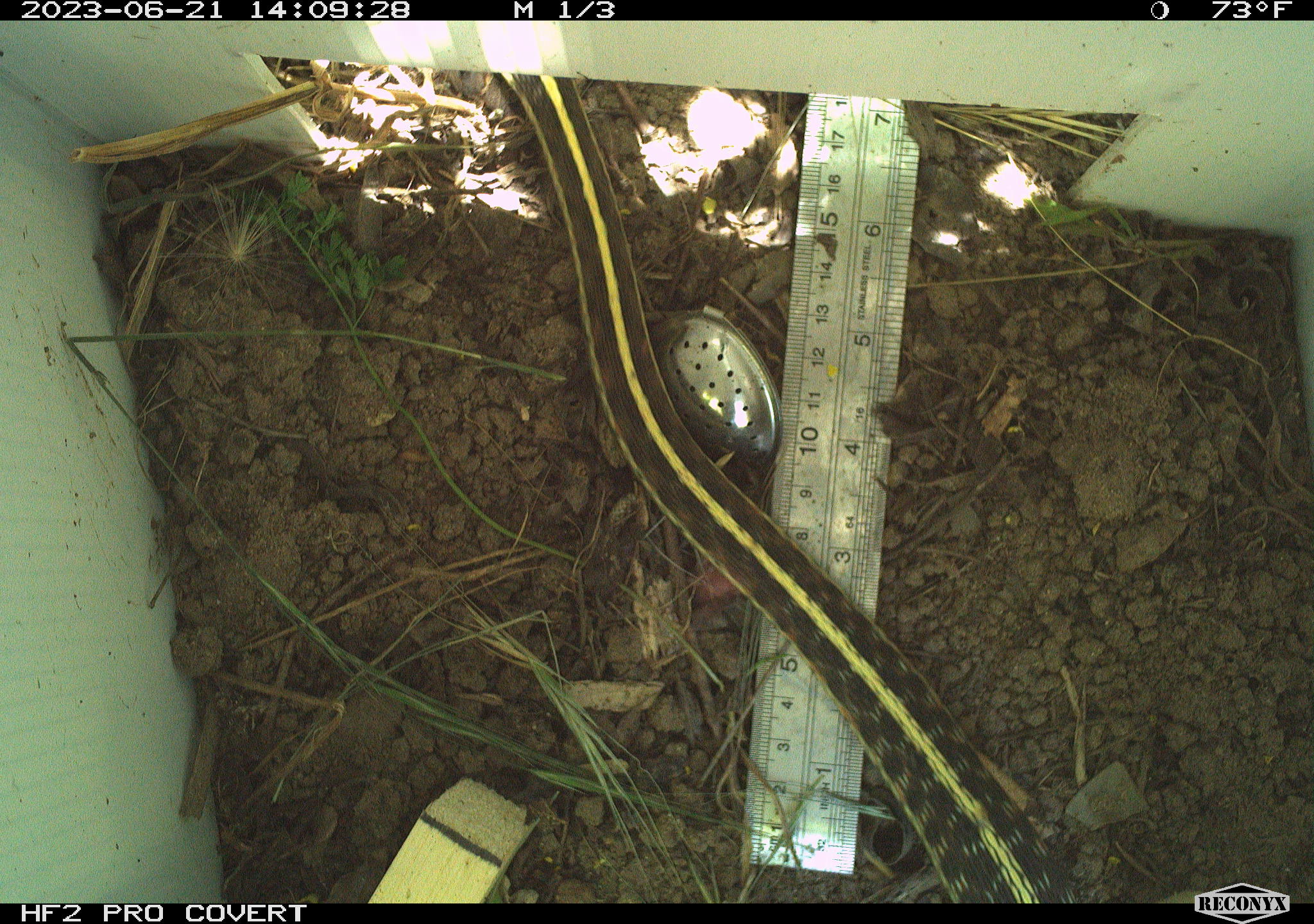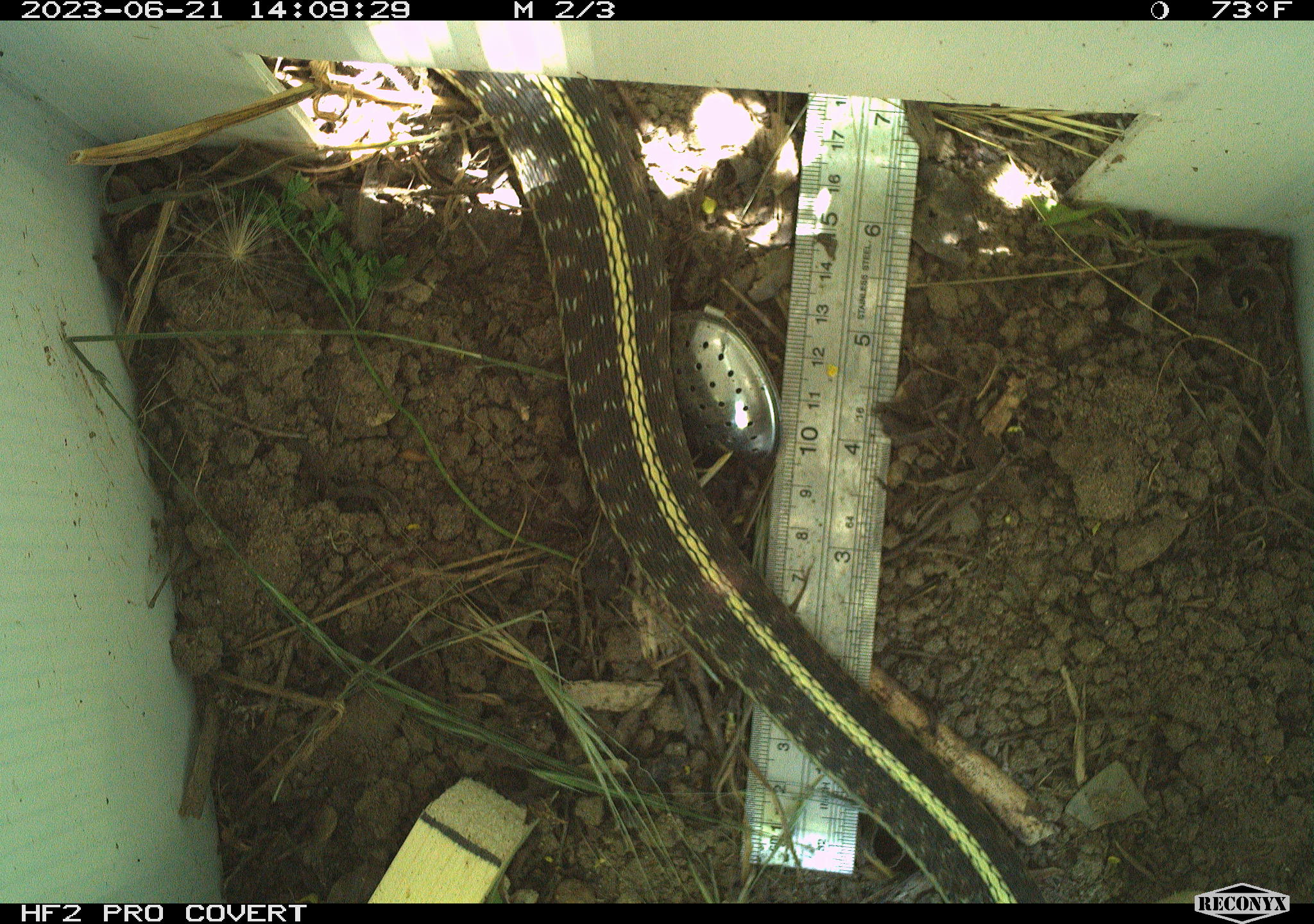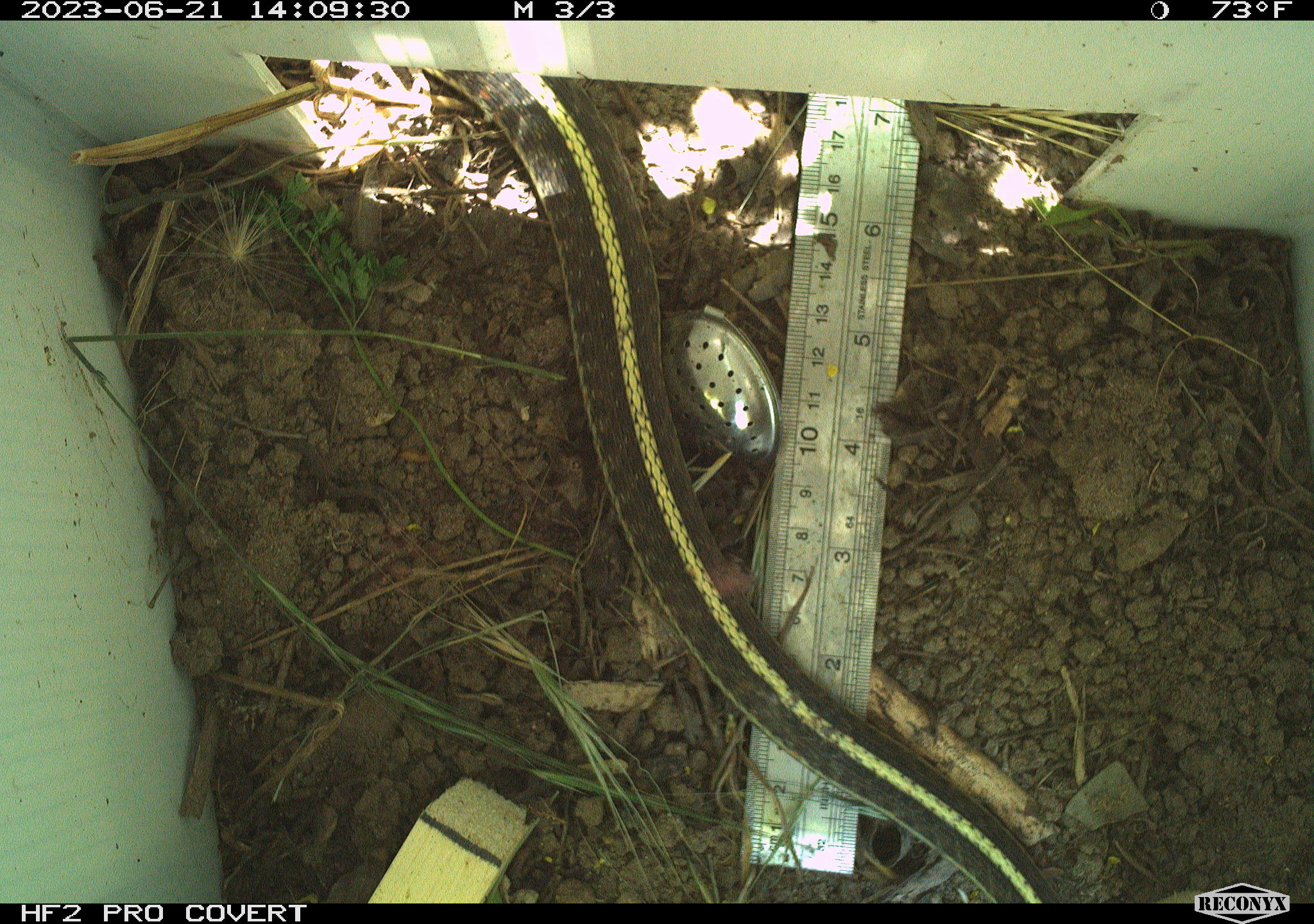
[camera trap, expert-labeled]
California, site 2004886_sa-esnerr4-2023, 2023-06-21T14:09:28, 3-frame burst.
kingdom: Animalia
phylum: Chordata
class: Reptilia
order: Squamata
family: Colubridae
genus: Thamnophis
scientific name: Thamnophis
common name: american gartersnakes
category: thamnophis species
Thamnophis species (american gartersnakes) (Thamnophis).